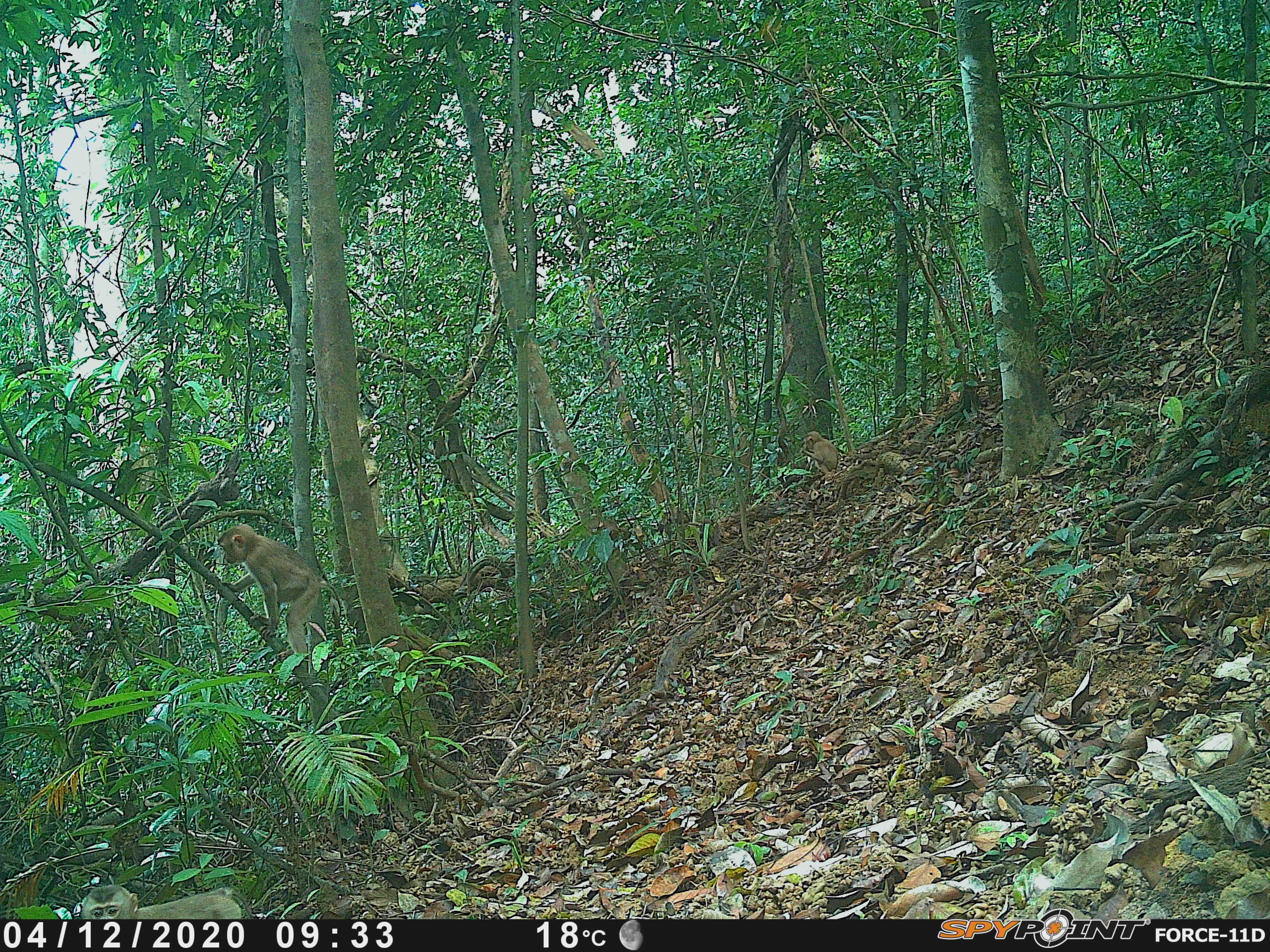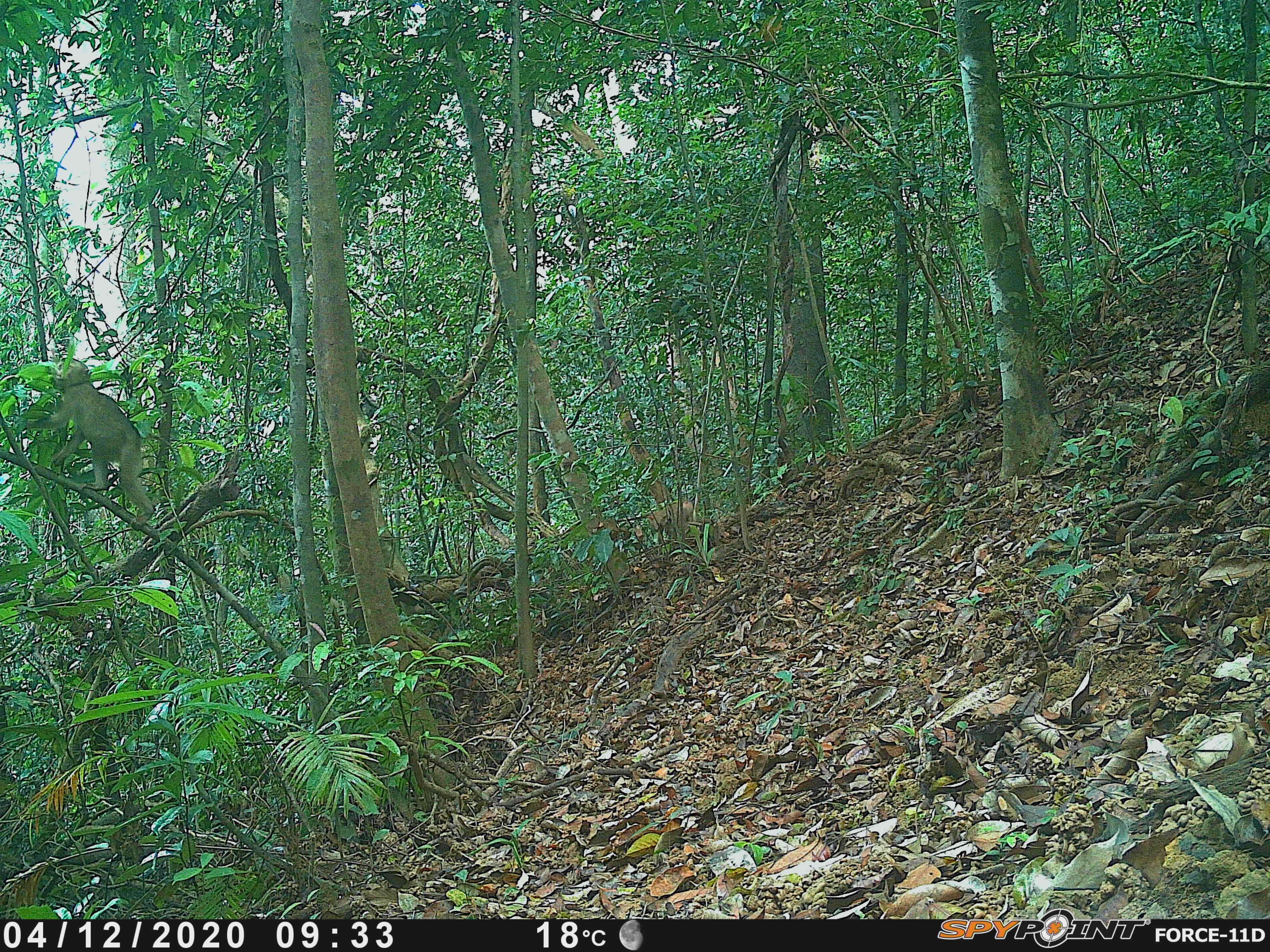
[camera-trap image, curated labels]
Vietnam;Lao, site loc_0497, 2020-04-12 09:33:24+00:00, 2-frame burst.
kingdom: Animalia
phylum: Chordata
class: Mammalia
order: Primates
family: Cercopithecidae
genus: Macaca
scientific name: Macaca nemestrina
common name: pig-tailed macaque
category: pig tailed macaque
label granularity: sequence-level